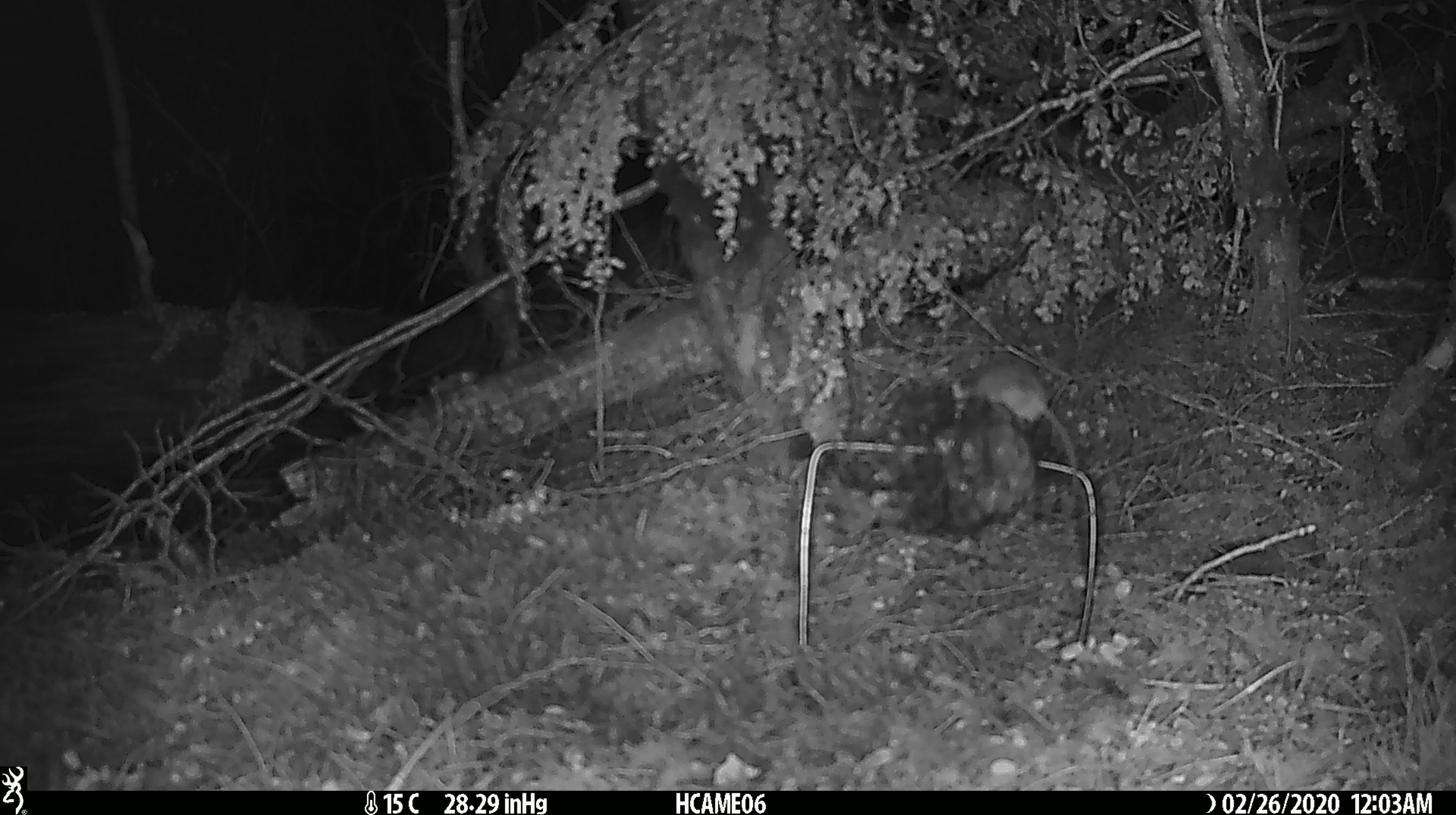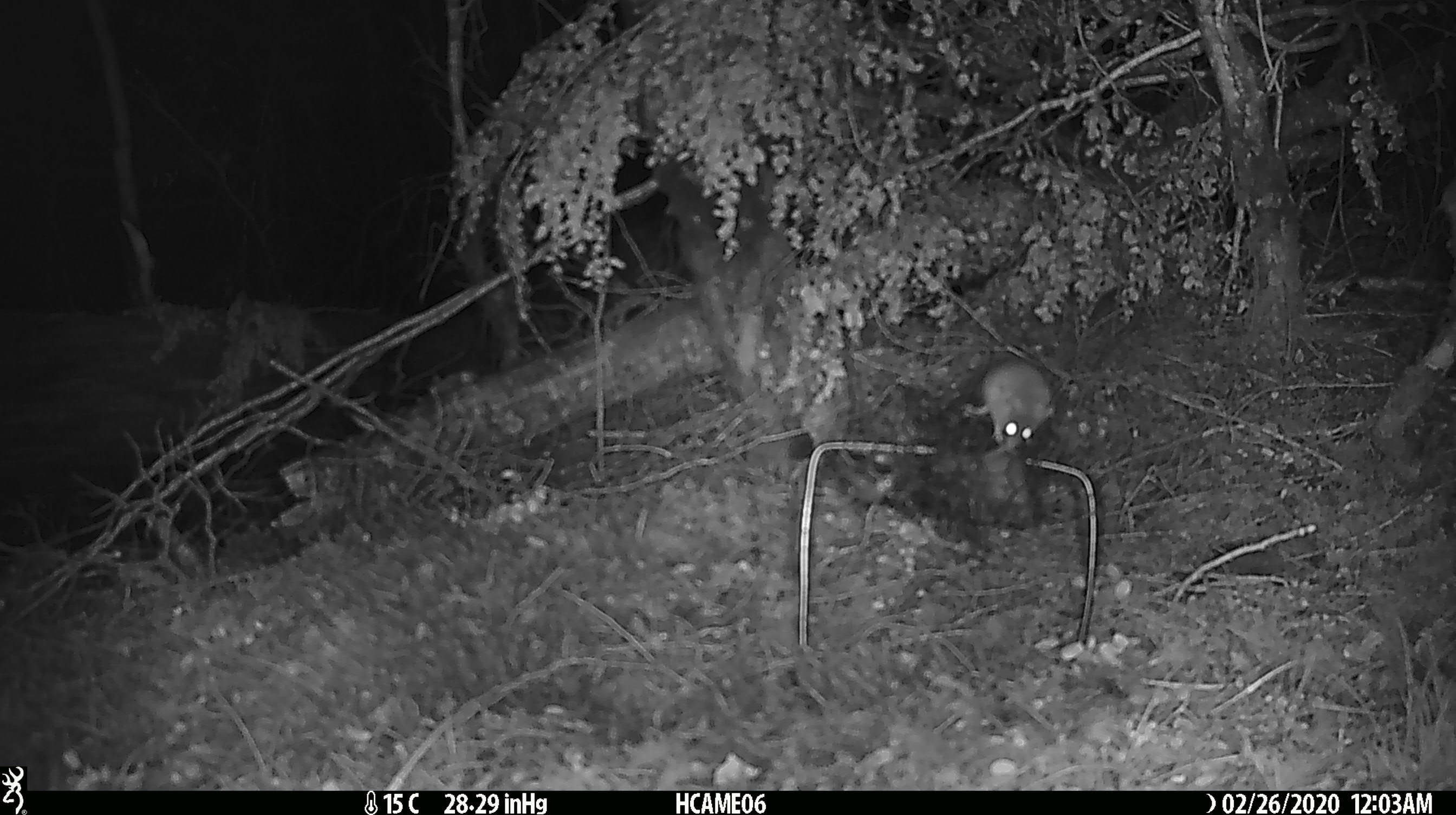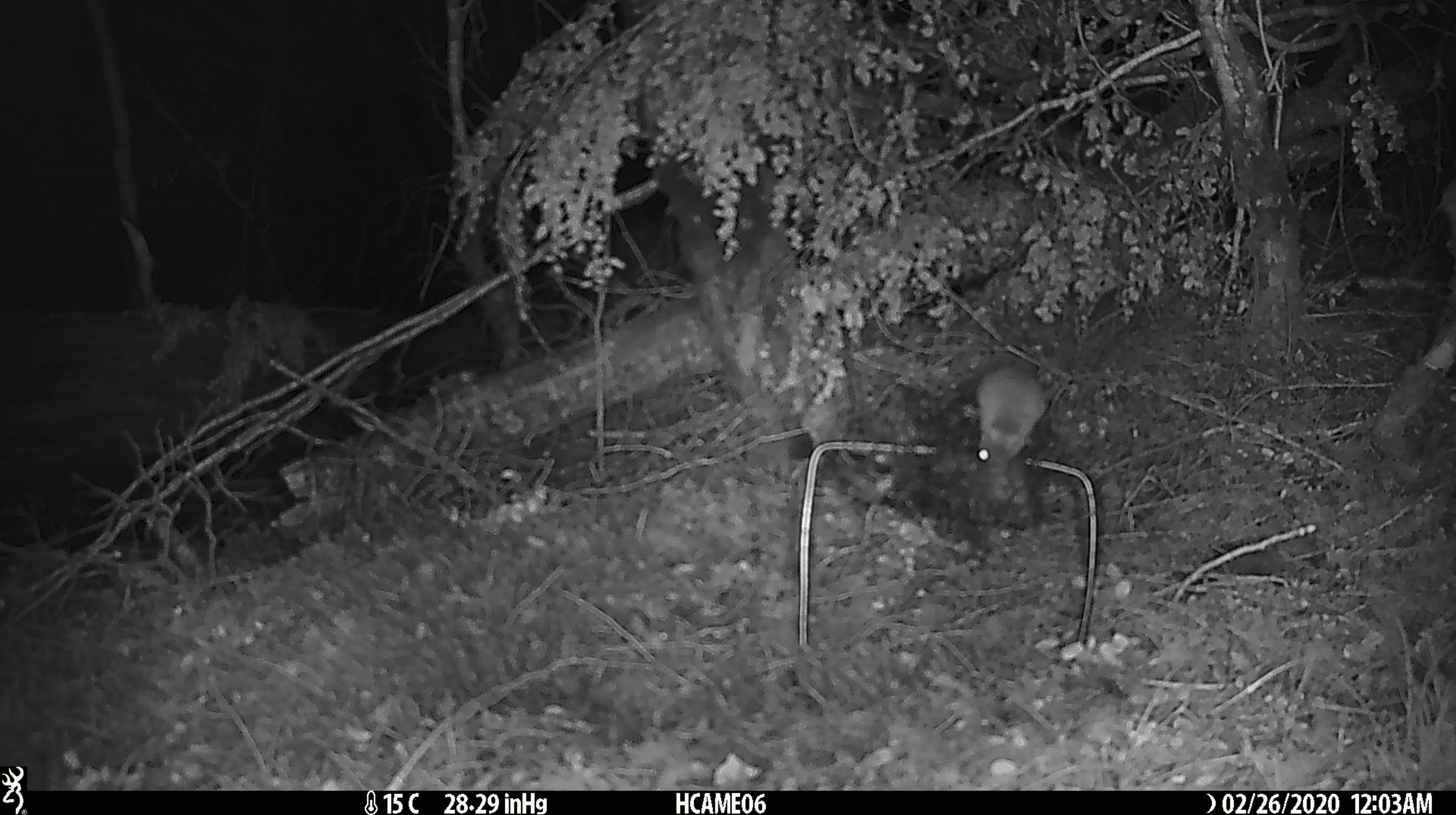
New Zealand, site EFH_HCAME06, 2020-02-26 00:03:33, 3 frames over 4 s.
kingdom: Animalia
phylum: Chordata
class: Mammalia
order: Rodentia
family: Muridae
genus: Mus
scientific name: Mus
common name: mouse